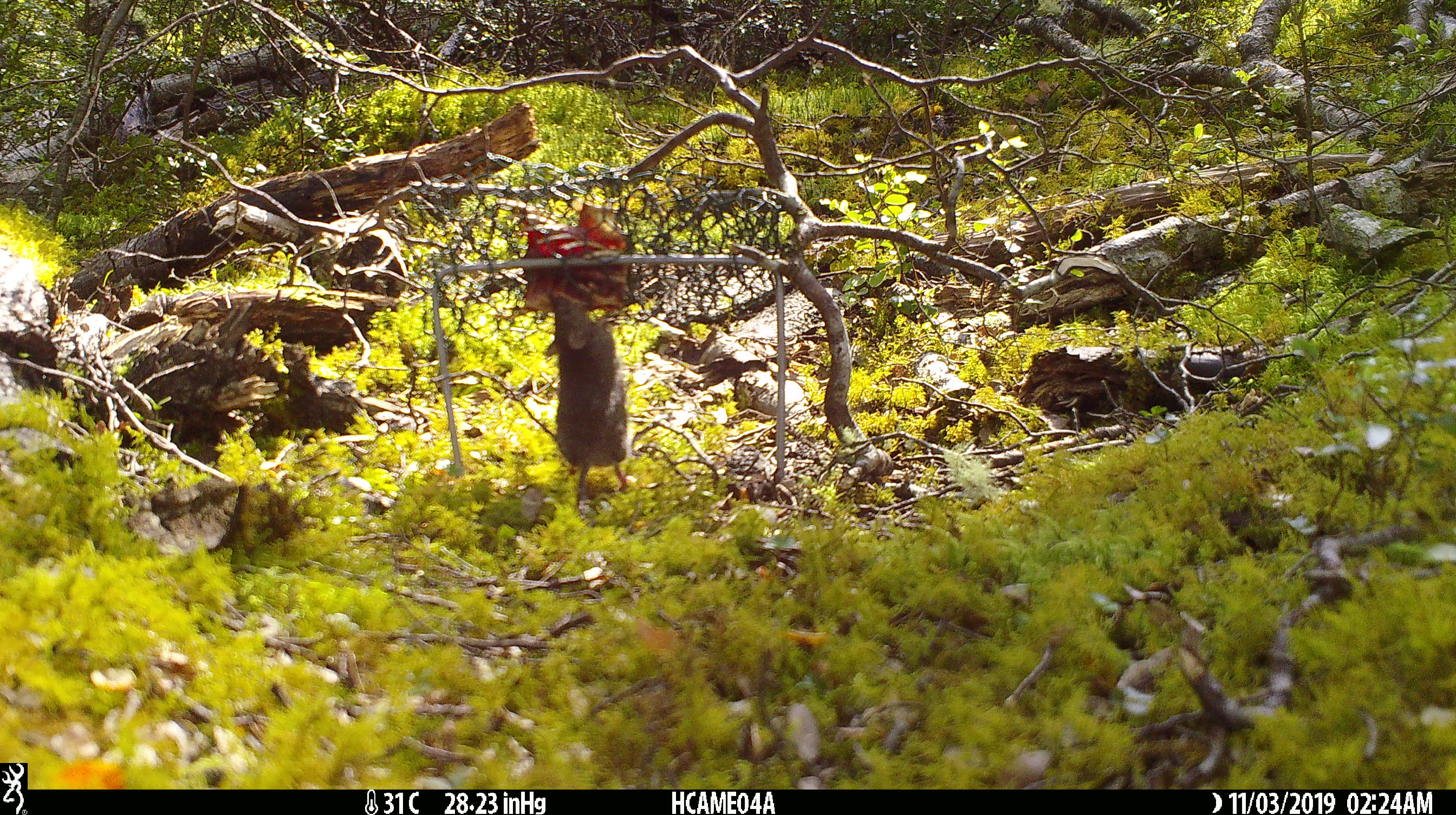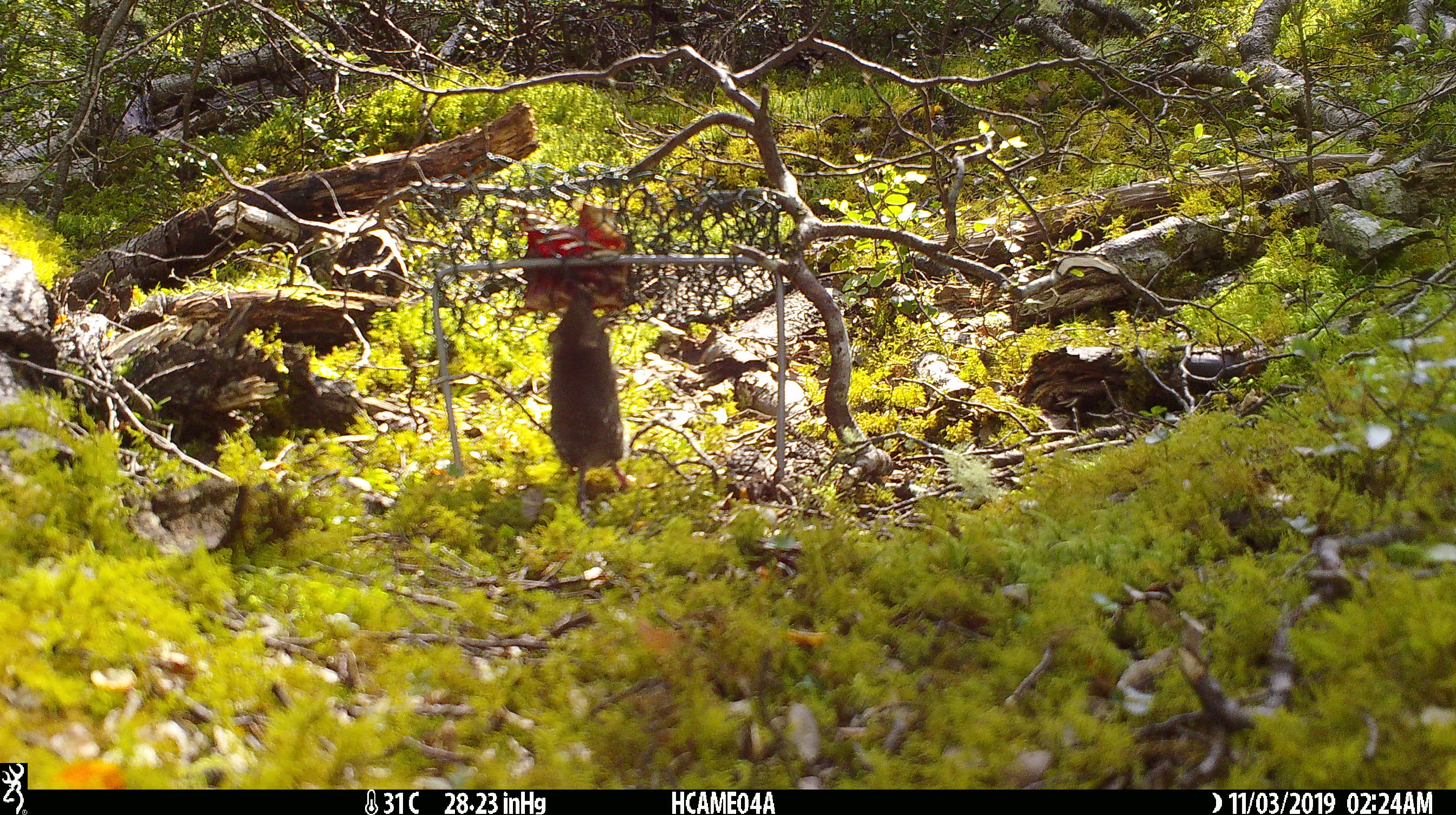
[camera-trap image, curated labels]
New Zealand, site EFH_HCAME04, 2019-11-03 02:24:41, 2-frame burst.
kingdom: Animalia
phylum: Chordata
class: Mammalia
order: Rodentia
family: Muridae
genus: Mus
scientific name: Mus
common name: mouse